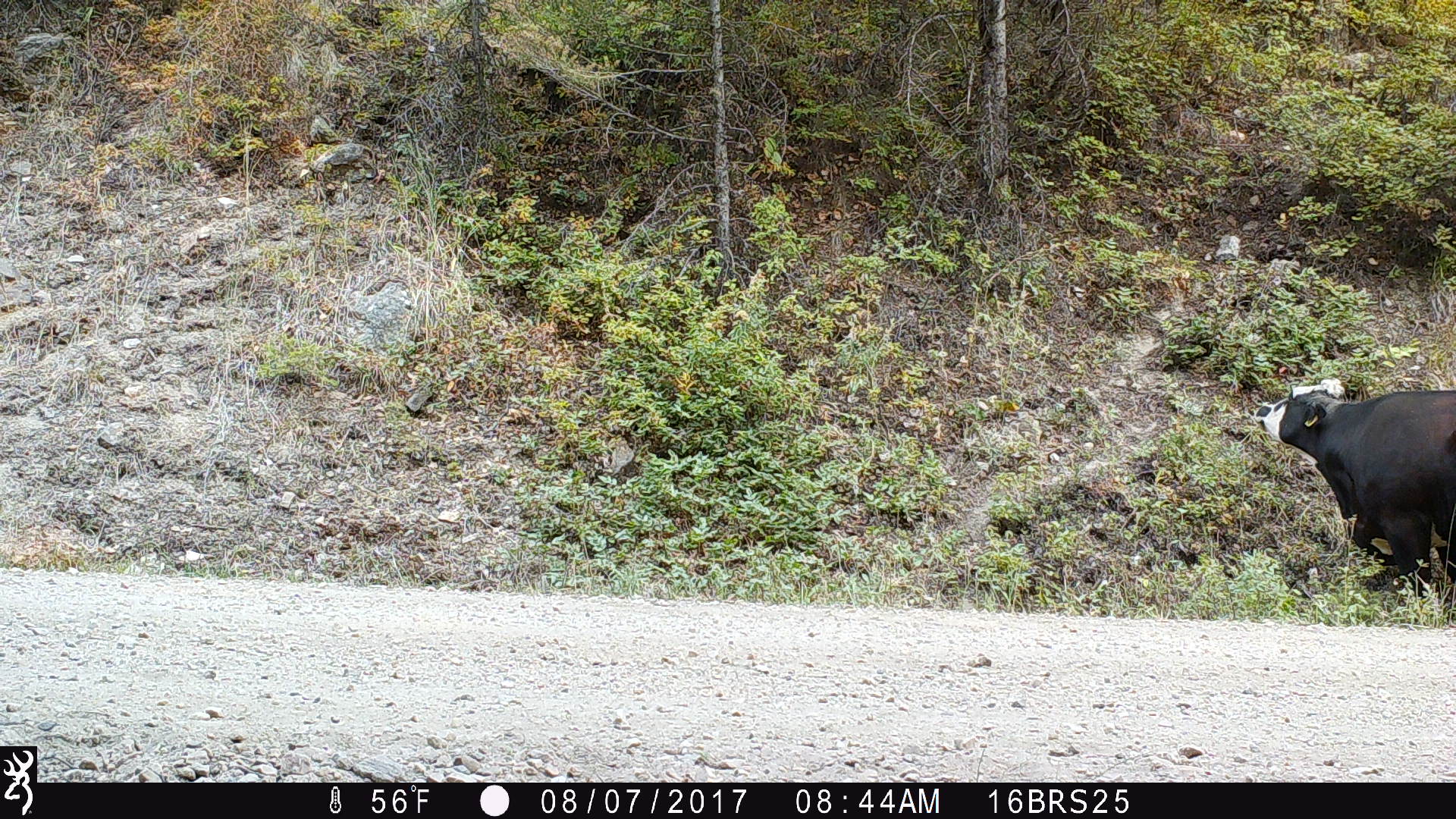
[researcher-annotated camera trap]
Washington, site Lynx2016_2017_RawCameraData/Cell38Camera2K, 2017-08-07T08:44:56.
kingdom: Animalia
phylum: Chordata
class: Mammalia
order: Artiodactyla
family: Bovidae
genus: Bos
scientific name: Bos taurus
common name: domestic cattle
Domestic cattle (Bos taurus). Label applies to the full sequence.